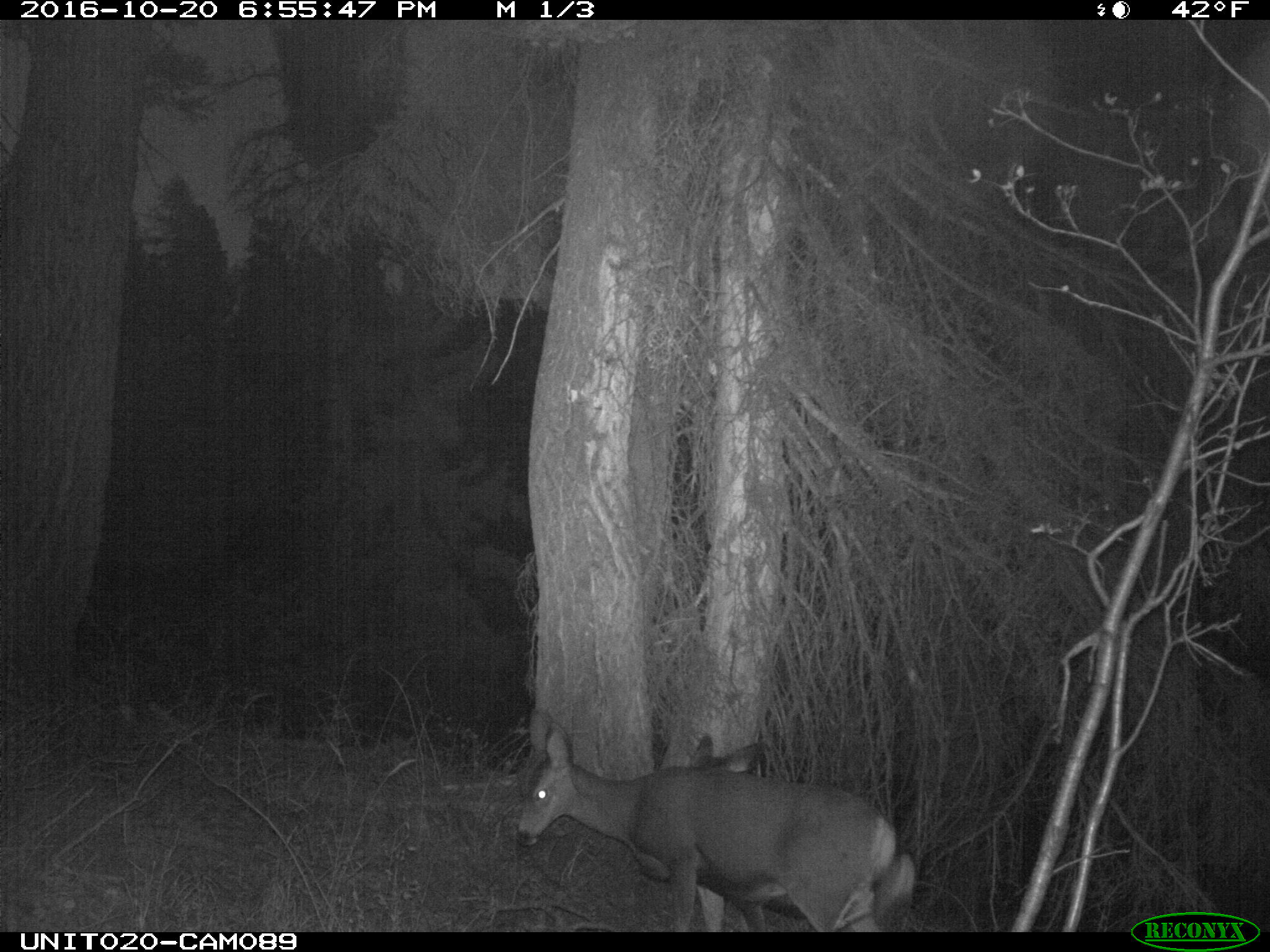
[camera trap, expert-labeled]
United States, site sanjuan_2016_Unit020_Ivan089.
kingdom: Animalia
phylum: Chordata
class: Mammalia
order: Artiodactyla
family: Cervidae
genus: Odocoileus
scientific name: Odocoileus hemionus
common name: mule deer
Odocoileus hemionus (mule deer).